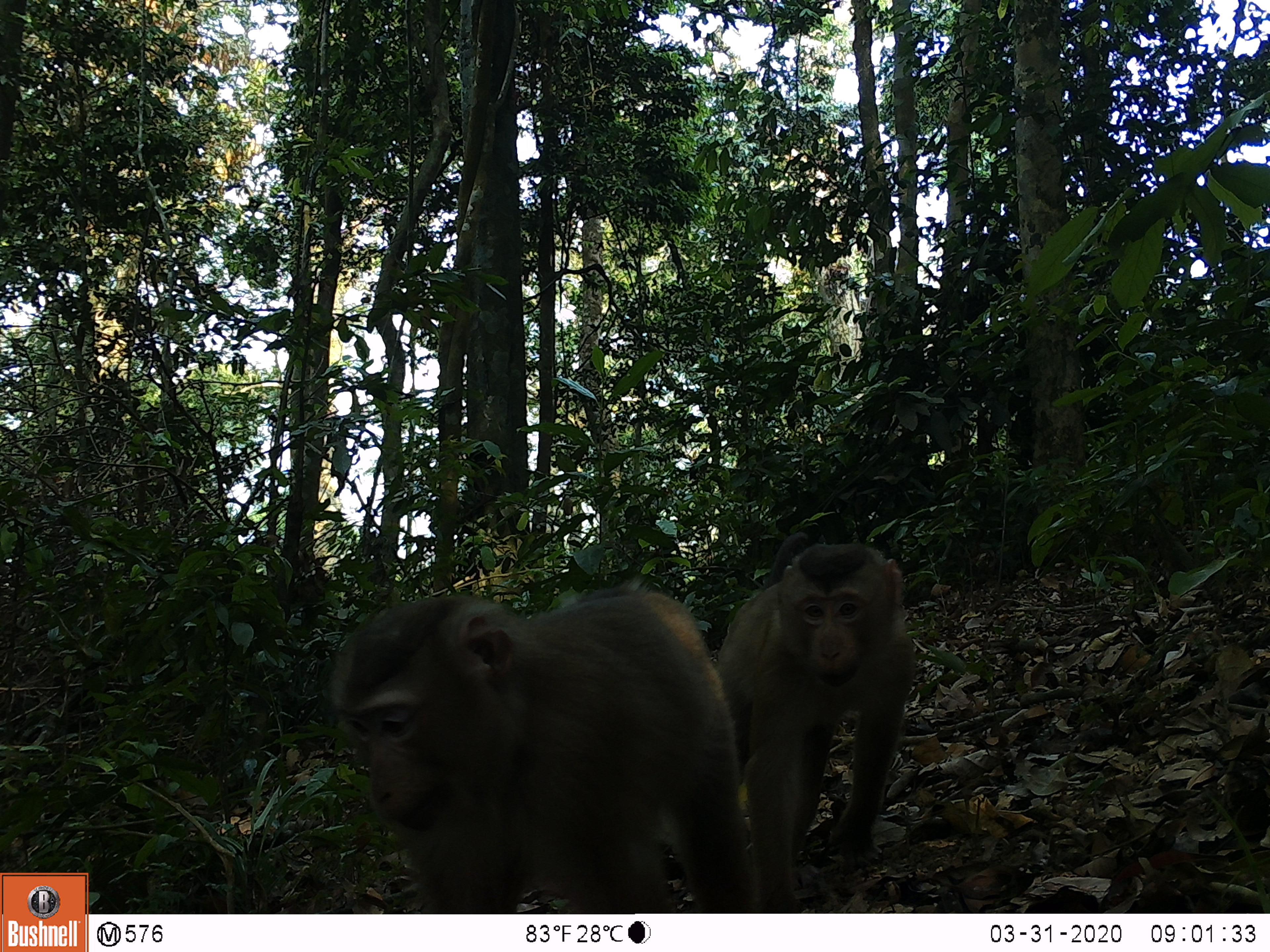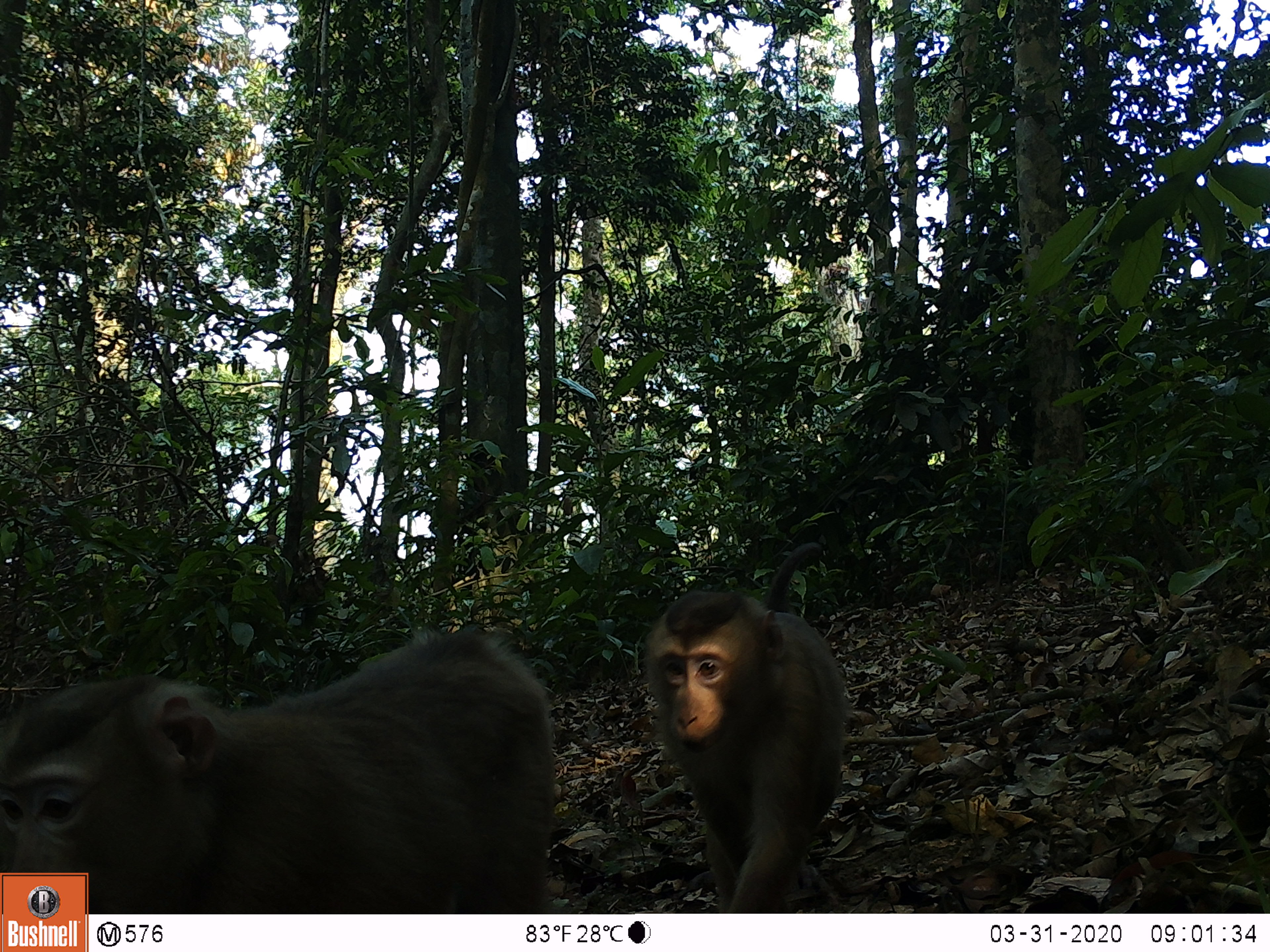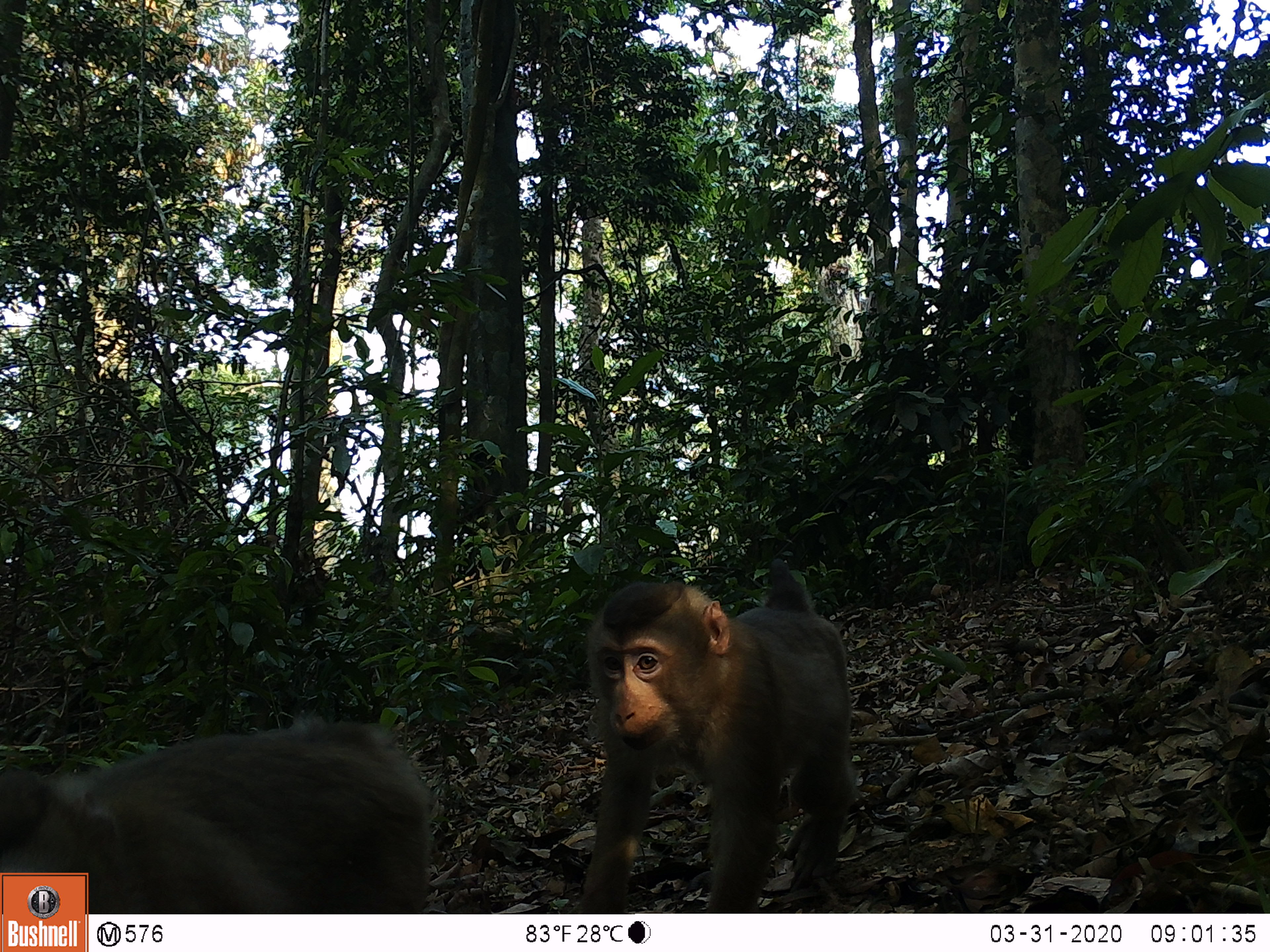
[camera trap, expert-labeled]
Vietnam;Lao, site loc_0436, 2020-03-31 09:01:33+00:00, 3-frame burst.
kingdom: Animalia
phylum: Chordata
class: Mammalia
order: Primates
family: Cercopithecidae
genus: Macaca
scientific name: Macaca nemestrina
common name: pig-tailed macaque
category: pig tailed macaque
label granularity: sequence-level